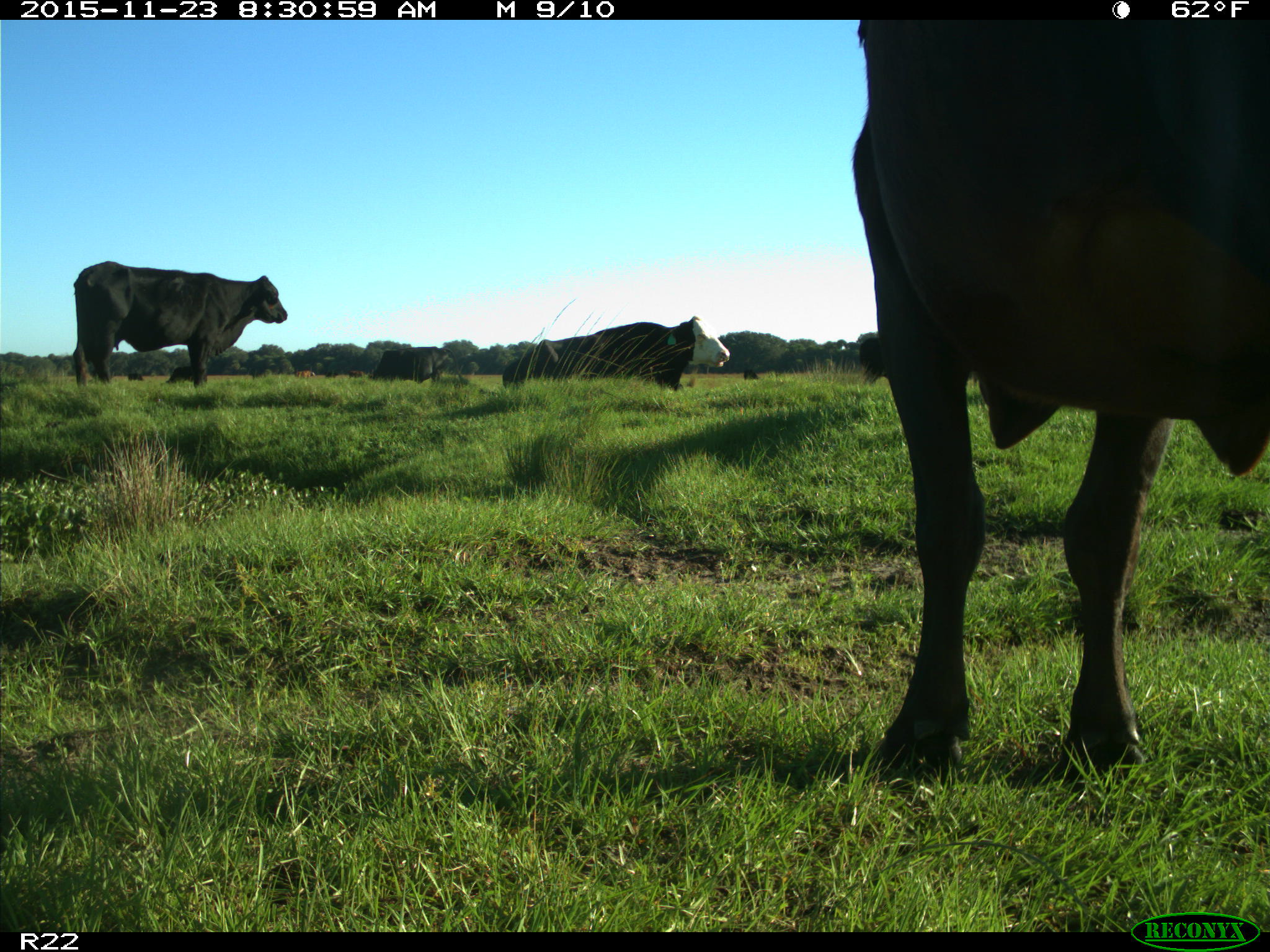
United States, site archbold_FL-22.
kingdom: Animalia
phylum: Chordata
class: Mammalia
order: Artiodactyla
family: Bovidae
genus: Bos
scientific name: Bos taurus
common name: domestic cow